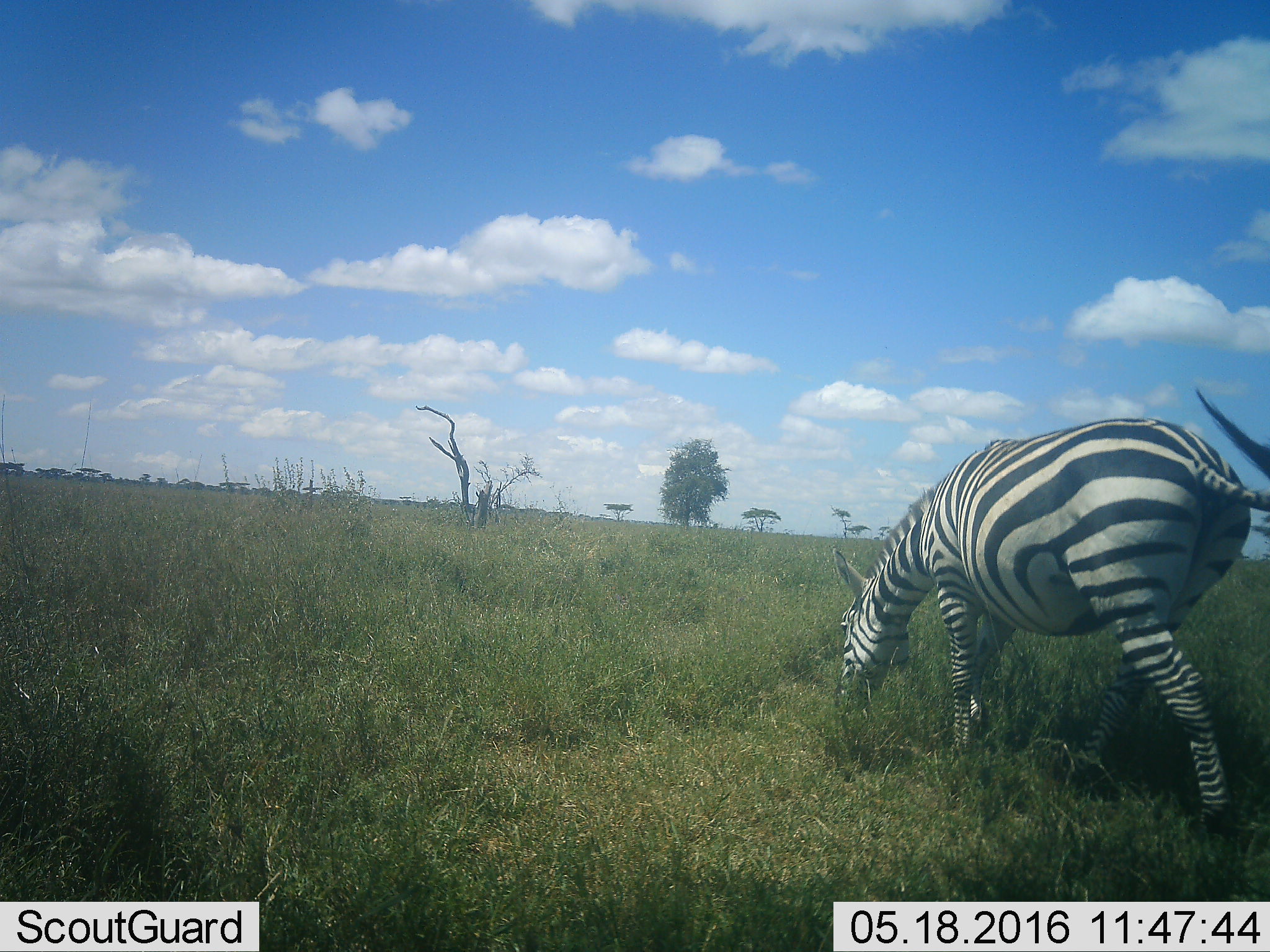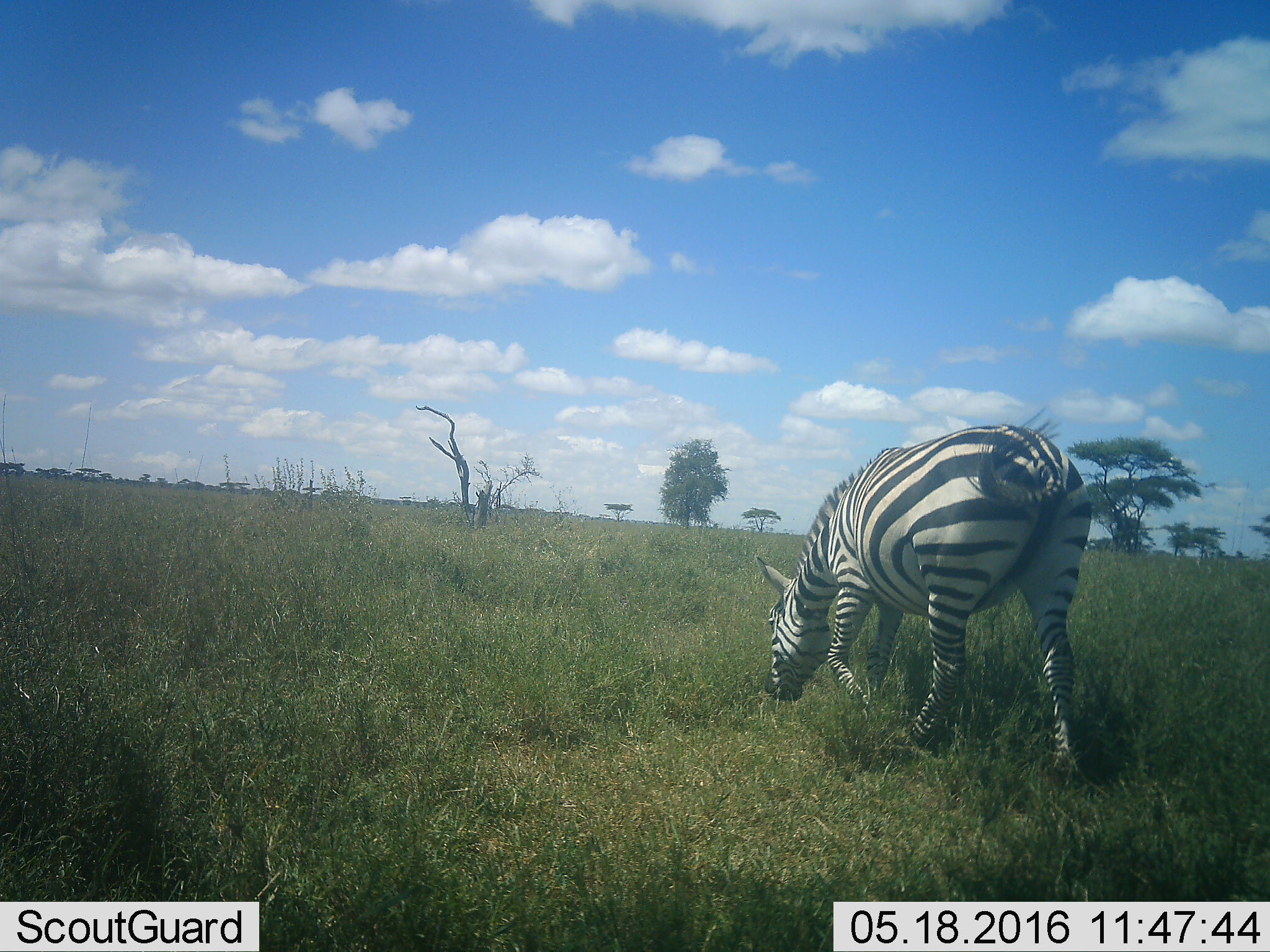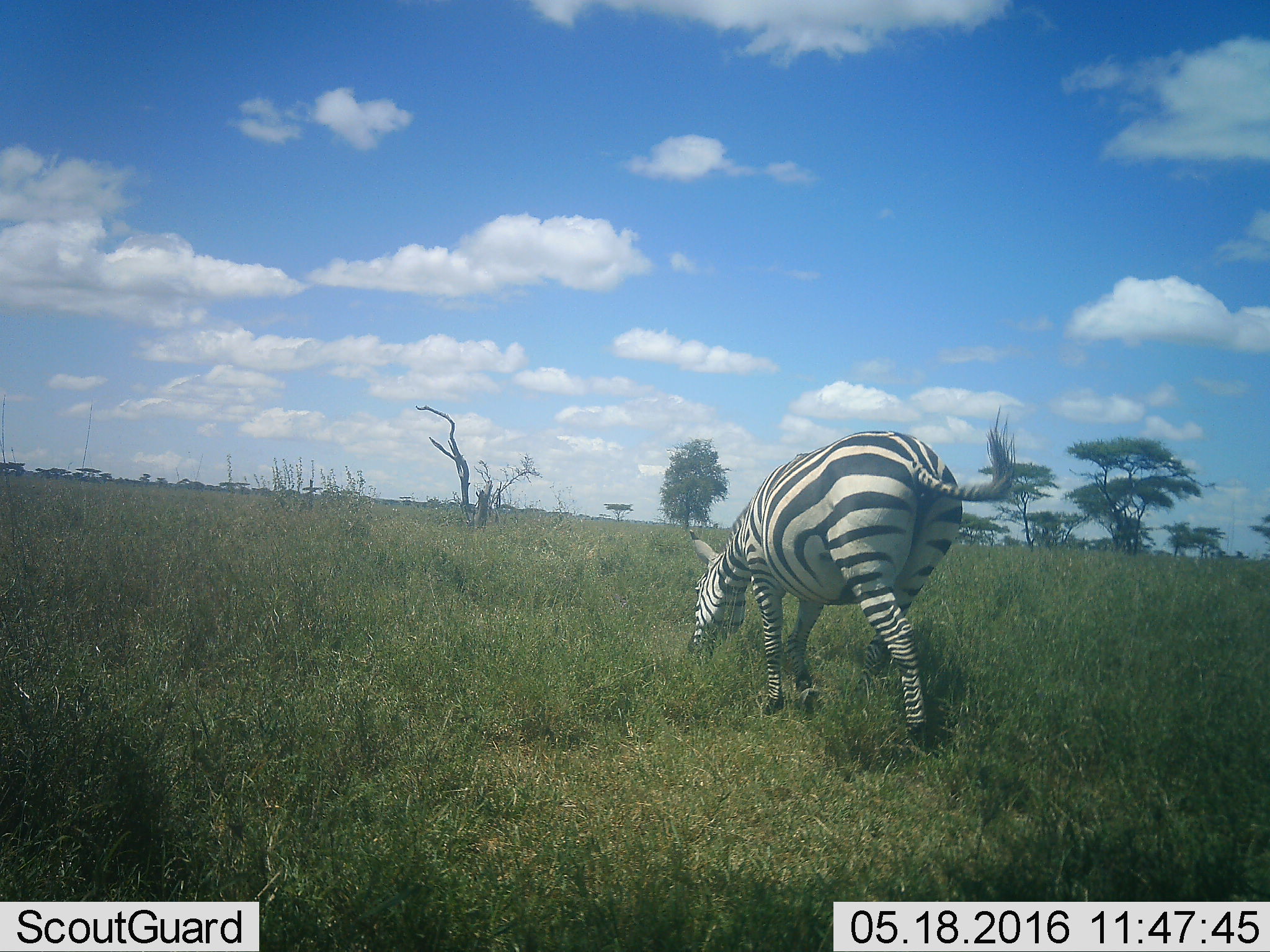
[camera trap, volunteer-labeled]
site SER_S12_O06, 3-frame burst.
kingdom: Animalia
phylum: Chordata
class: Mammalia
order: Perissodactyla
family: Equidae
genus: Equus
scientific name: Equus quagga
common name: plains zebra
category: zebraplains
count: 1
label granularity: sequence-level